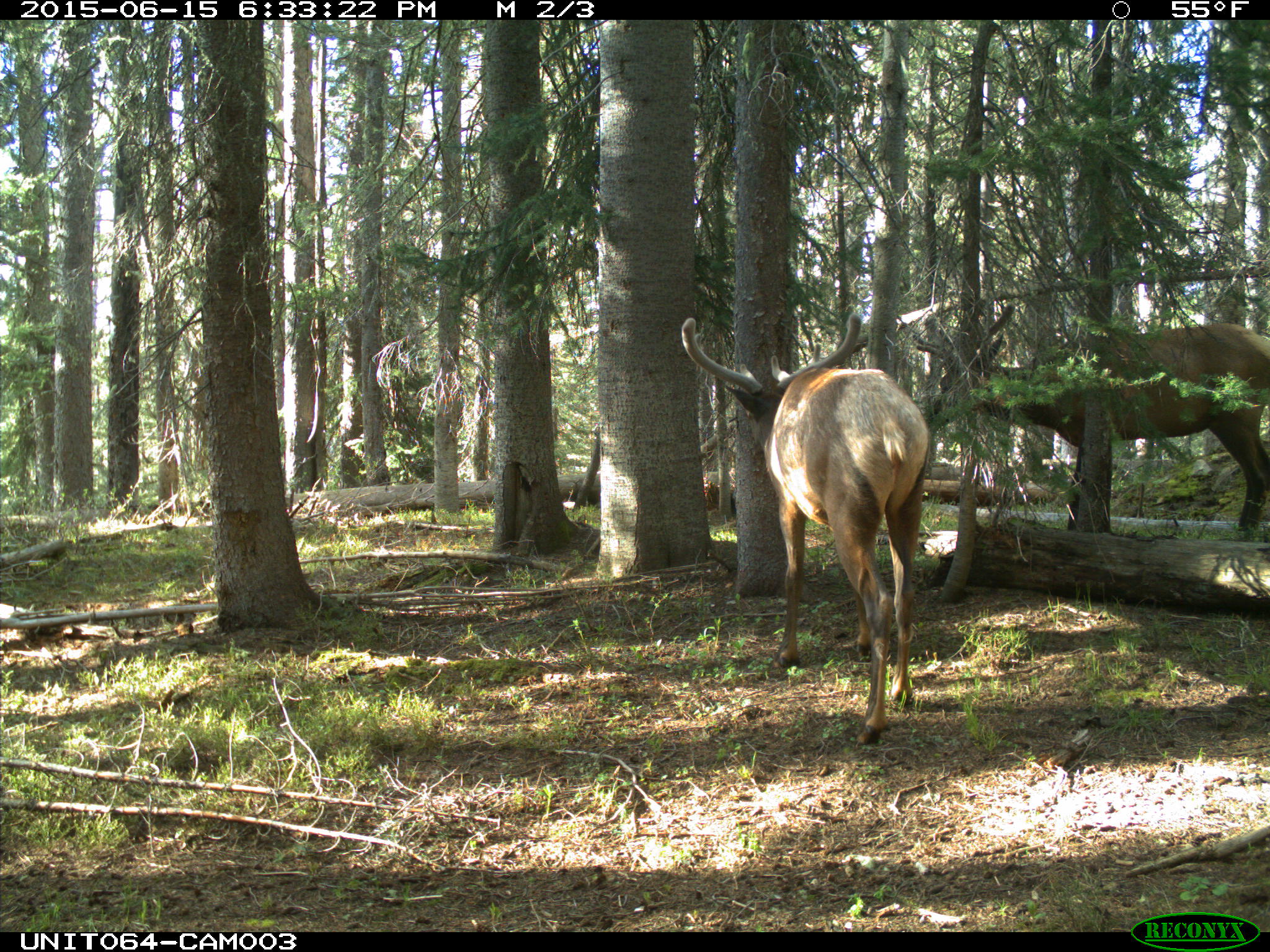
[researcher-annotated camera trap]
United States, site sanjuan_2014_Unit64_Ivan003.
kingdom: Animalia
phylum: Chordata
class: Mammalia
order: Artiodactyla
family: Cervidae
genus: Cervus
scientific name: Cervus elaphus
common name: red deer